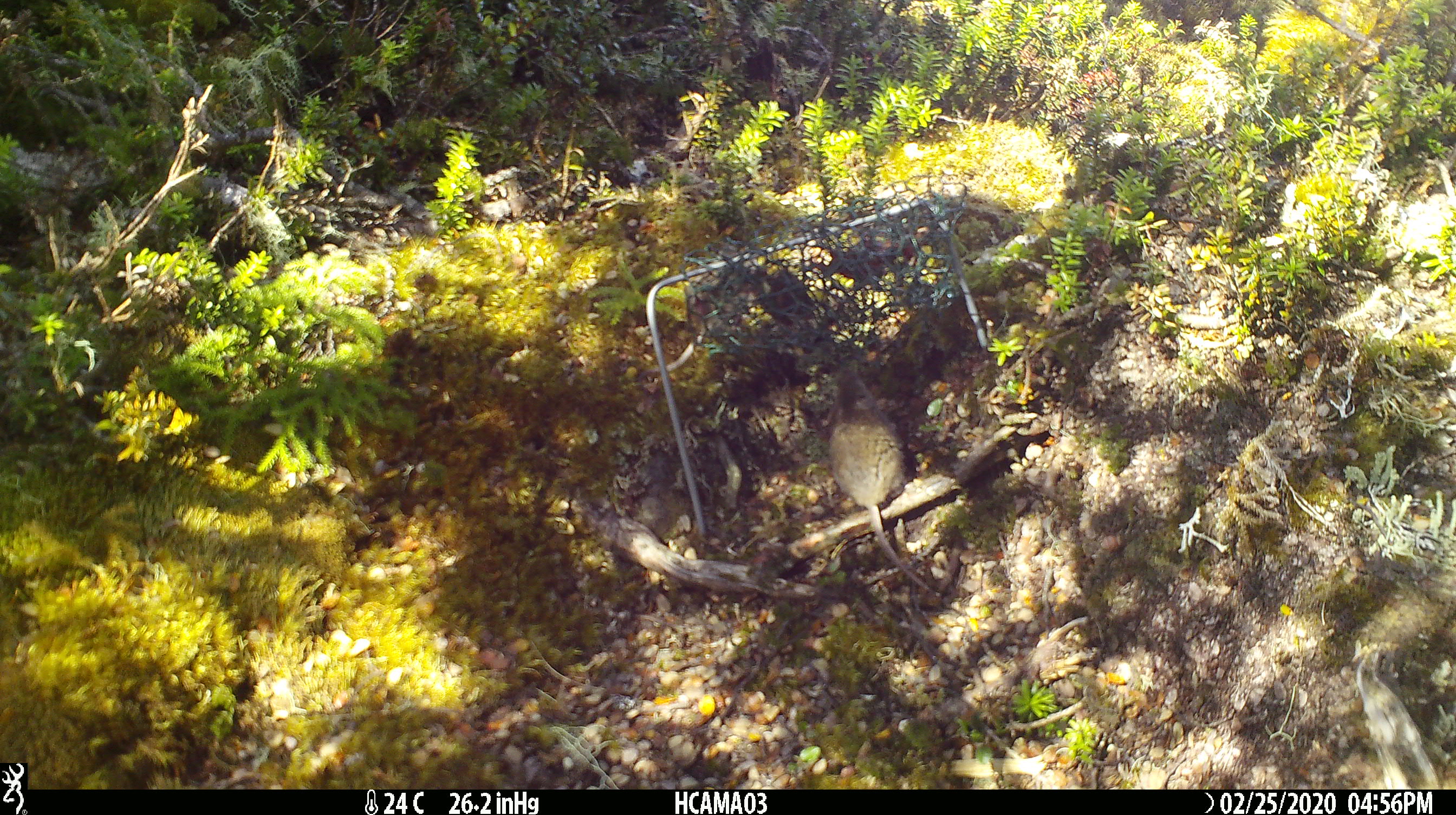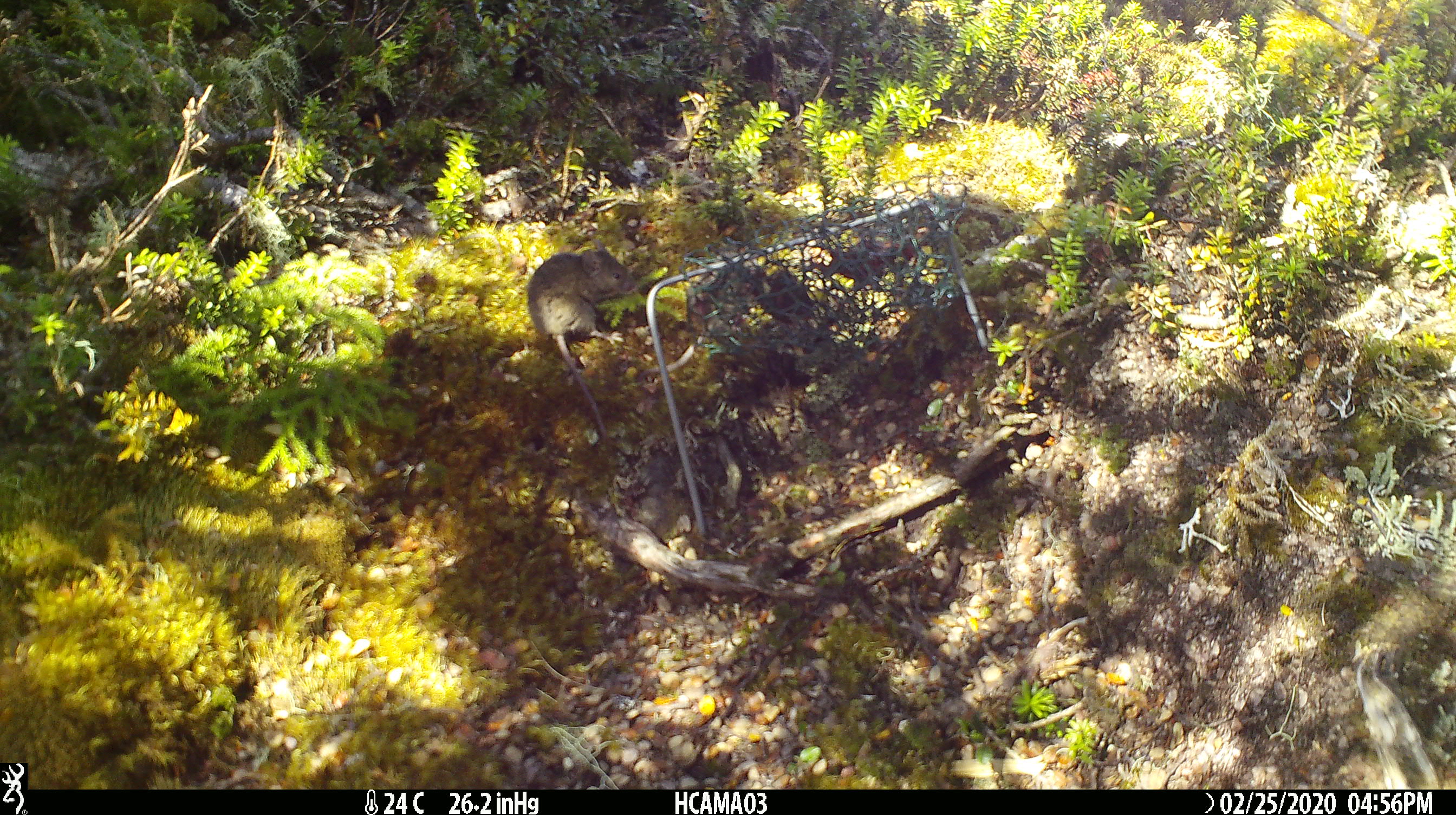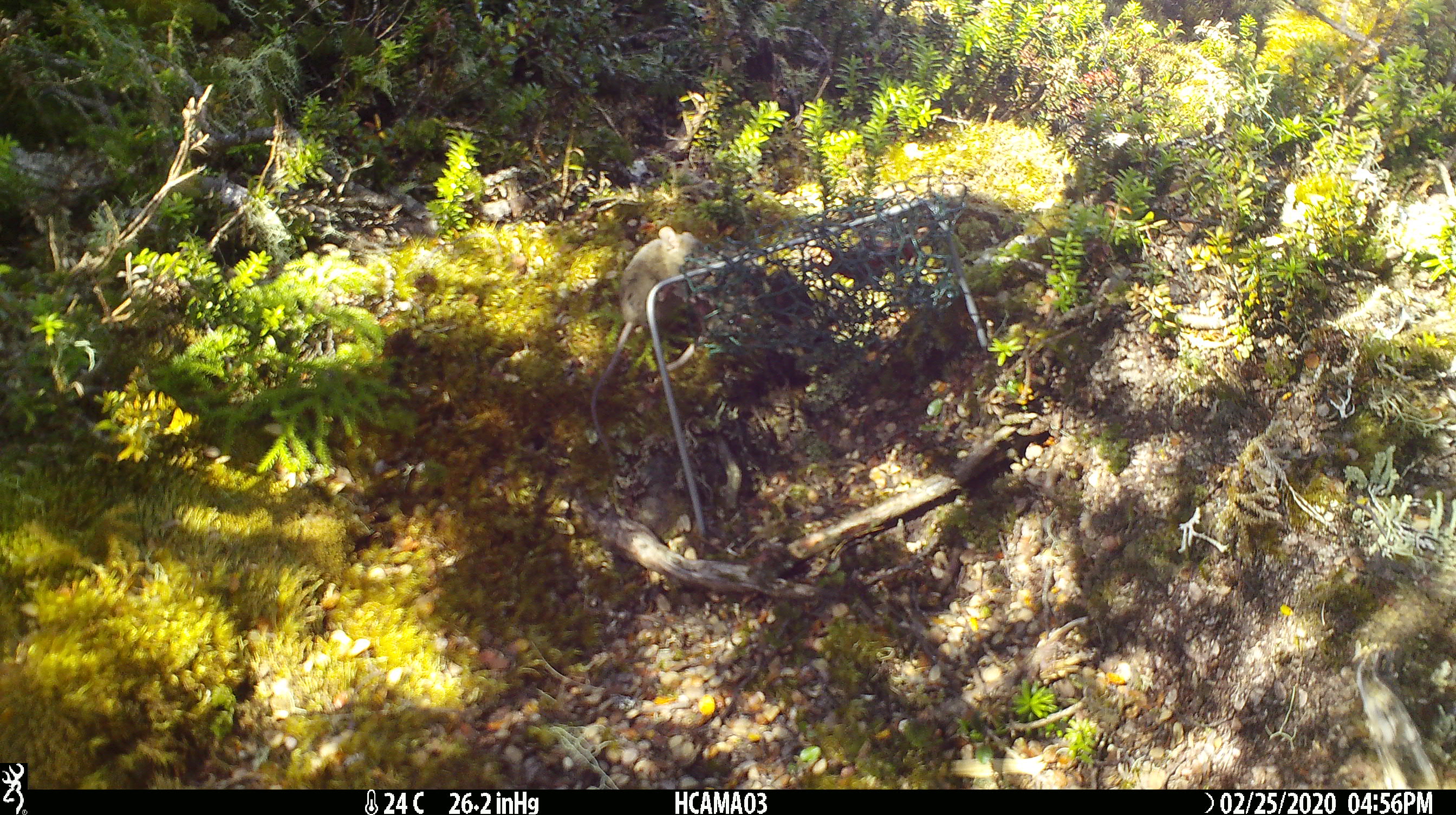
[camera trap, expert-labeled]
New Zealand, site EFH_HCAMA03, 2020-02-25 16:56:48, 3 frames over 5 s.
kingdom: Animalia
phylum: Chordata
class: Mammalia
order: Rodentia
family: Muridae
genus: Mus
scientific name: Mus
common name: mouse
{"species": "mouse (Mus)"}